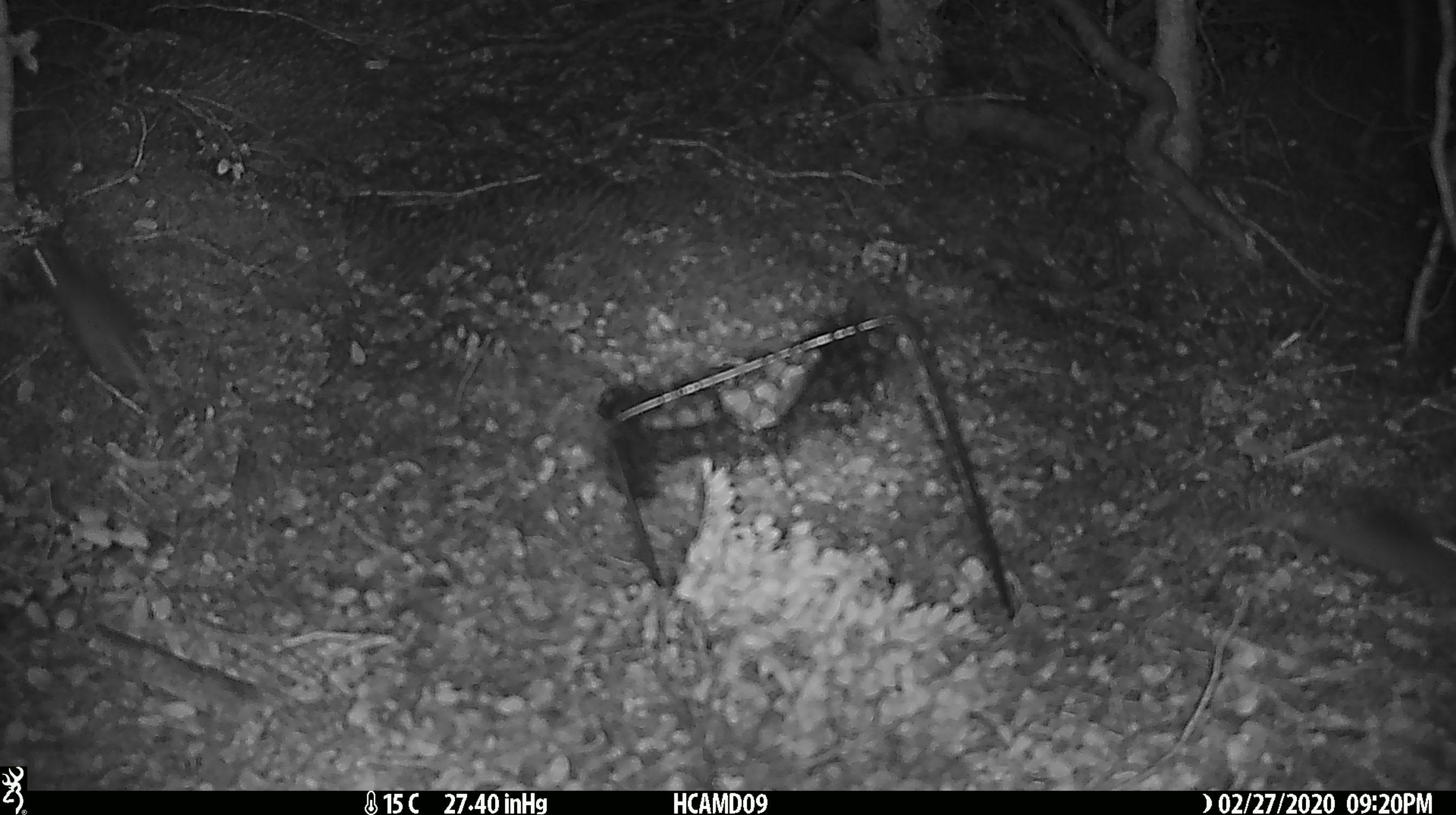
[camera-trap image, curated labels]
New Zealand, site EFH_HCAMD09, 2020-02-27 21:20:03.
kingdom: Animalia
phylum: Chordata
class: Mammalia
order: Rodentia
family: Muridae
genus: Mus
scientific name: Mus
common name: mouse